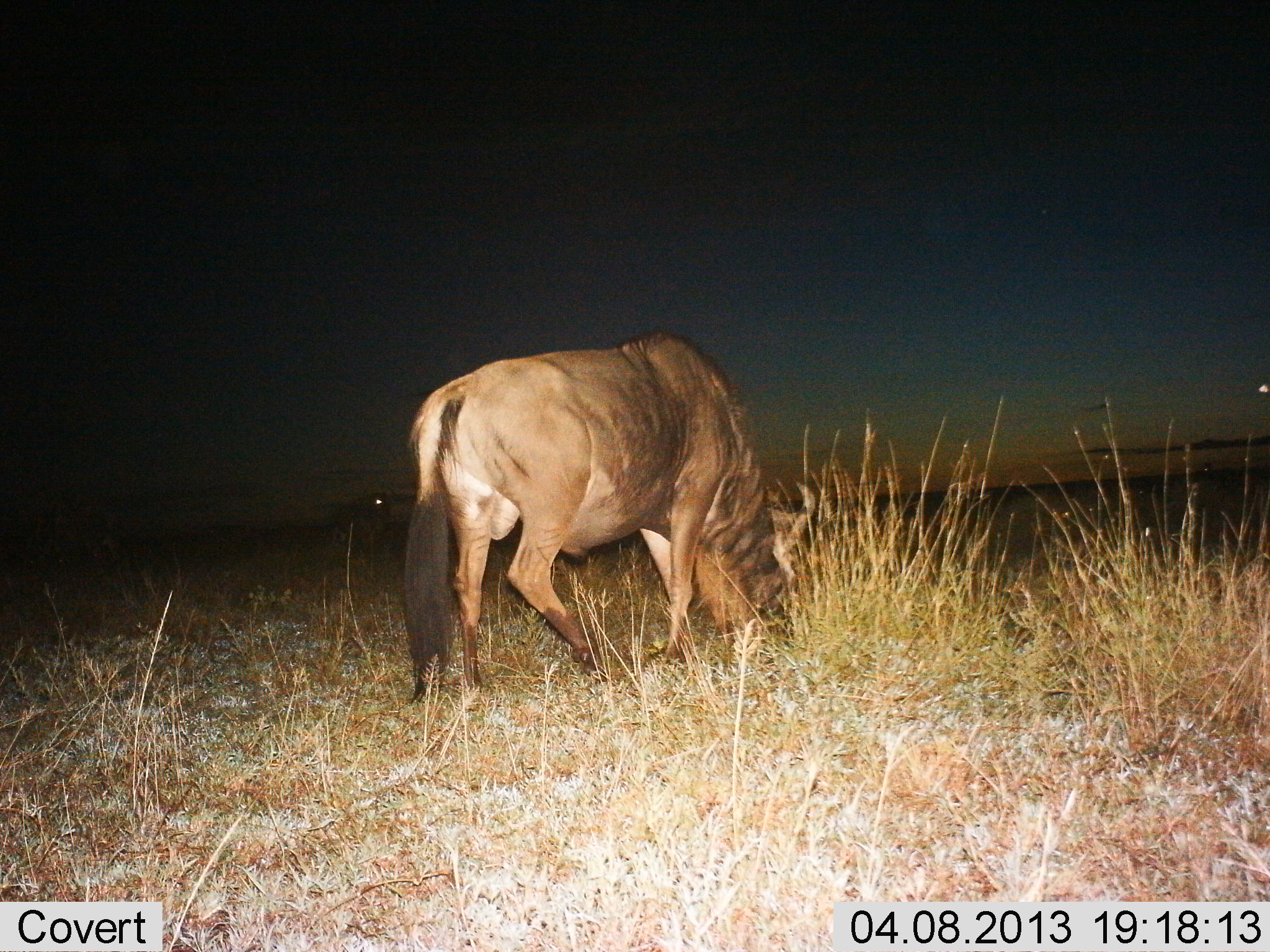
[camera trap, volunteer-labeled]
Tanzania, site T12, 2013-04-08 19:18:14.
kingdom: Animalia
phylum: Chordata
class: Mammalia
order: Artiodactyla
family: Bovidae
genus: Connochaetes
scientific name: Connochaetes taurinus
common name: blue wildebeest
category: wildebeest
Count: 1.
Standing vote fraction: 33%.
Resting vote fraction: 0%.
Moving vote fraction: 6%.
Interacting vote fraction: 0%.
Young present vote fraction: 0%.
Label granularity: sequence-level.